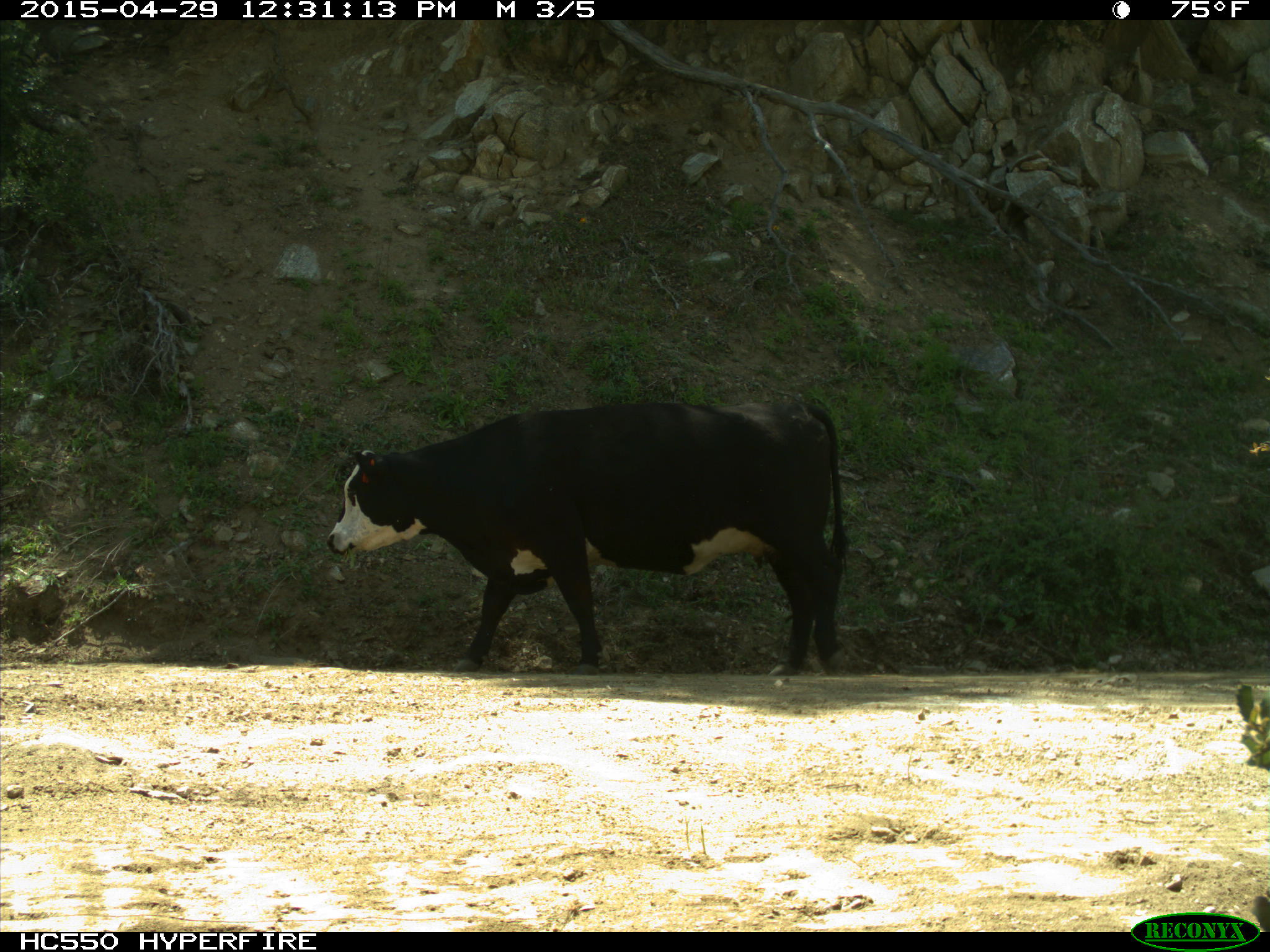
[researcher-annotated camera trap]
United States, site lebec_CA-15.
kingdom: Animalia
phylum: Chordata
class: Mammalia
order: Artiodactyla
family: Bovidae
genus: Bos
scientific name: Bos taurus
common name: domestic cow